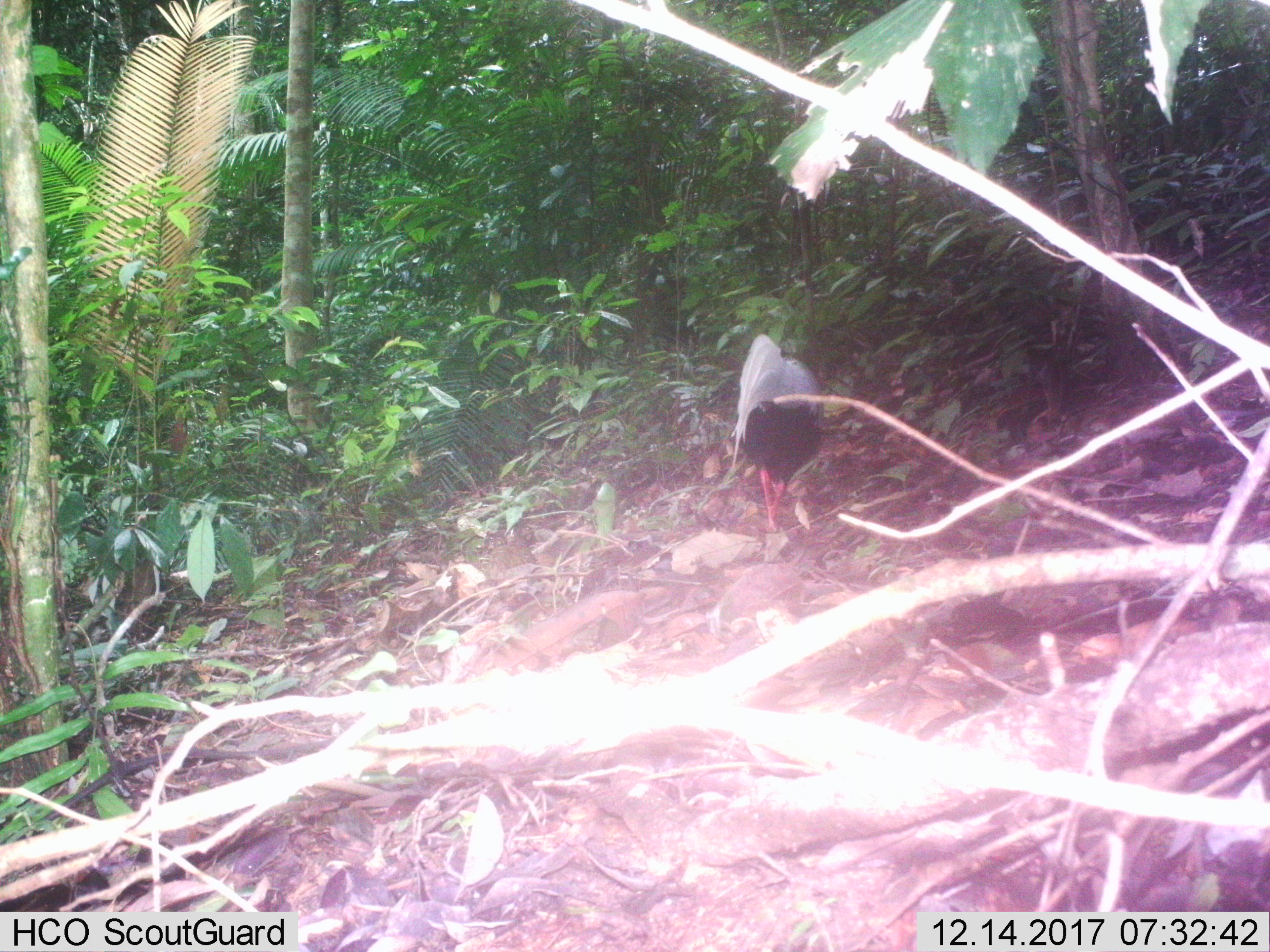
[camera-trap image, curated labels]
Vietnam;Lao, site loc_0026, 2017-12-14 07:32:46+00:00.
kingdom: Animalia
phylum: Chordata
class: Aves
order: Galliformes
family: Phasianidae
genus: Lophura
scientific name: Lophura nycthemera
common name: silver pheasant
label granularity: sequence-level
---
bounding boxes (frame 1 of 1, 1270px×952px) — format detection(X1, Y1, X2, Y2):
silver pheasant: detection(731, 333, 821, 535)